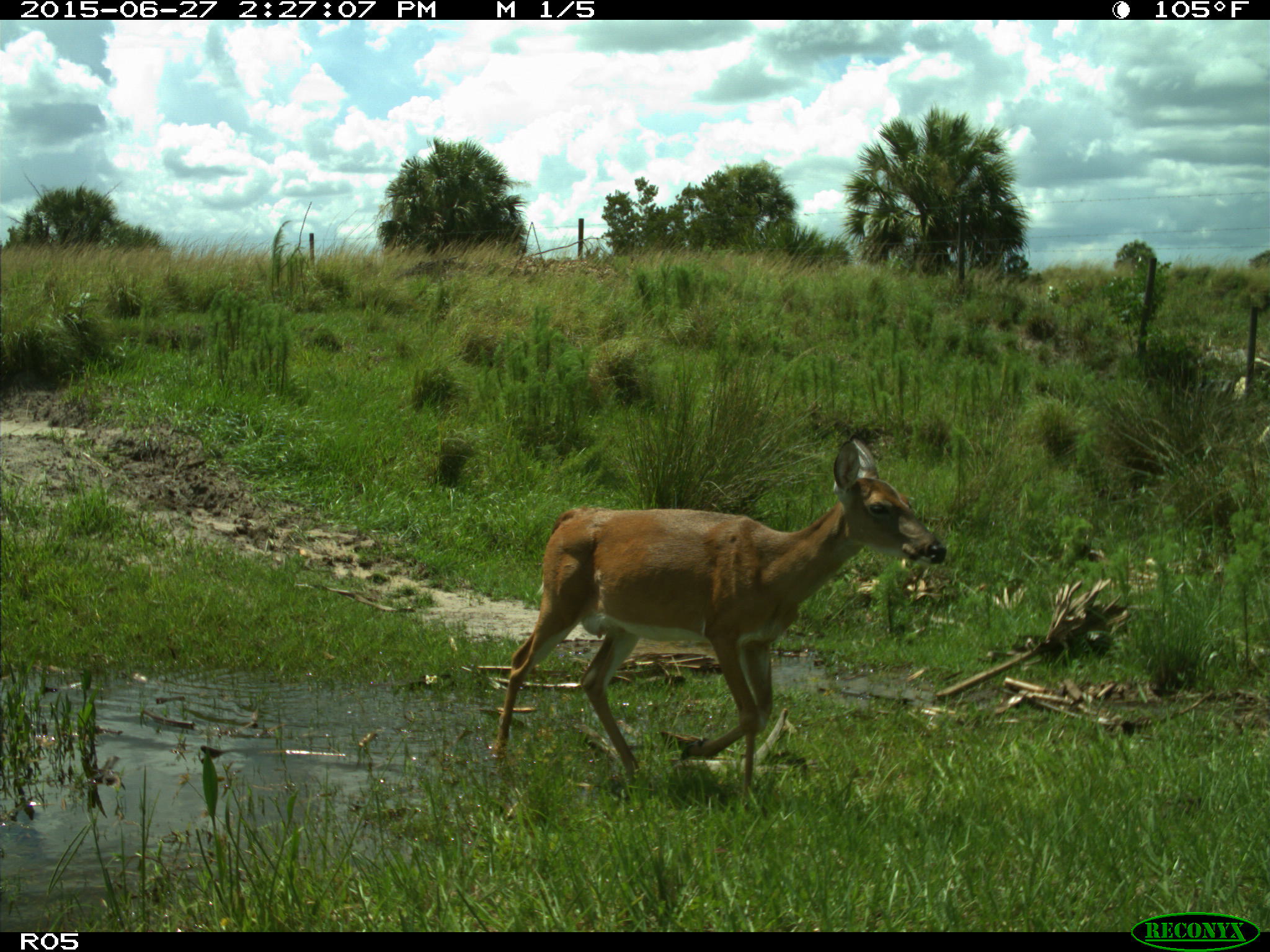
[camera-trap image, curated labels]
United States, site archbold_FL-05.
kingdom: Animalia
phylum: Chordata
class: Mammalia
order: Artiodactyla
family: Cervidae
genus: Odocoileus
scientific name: Odocoileus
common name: deer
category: unidentified deer